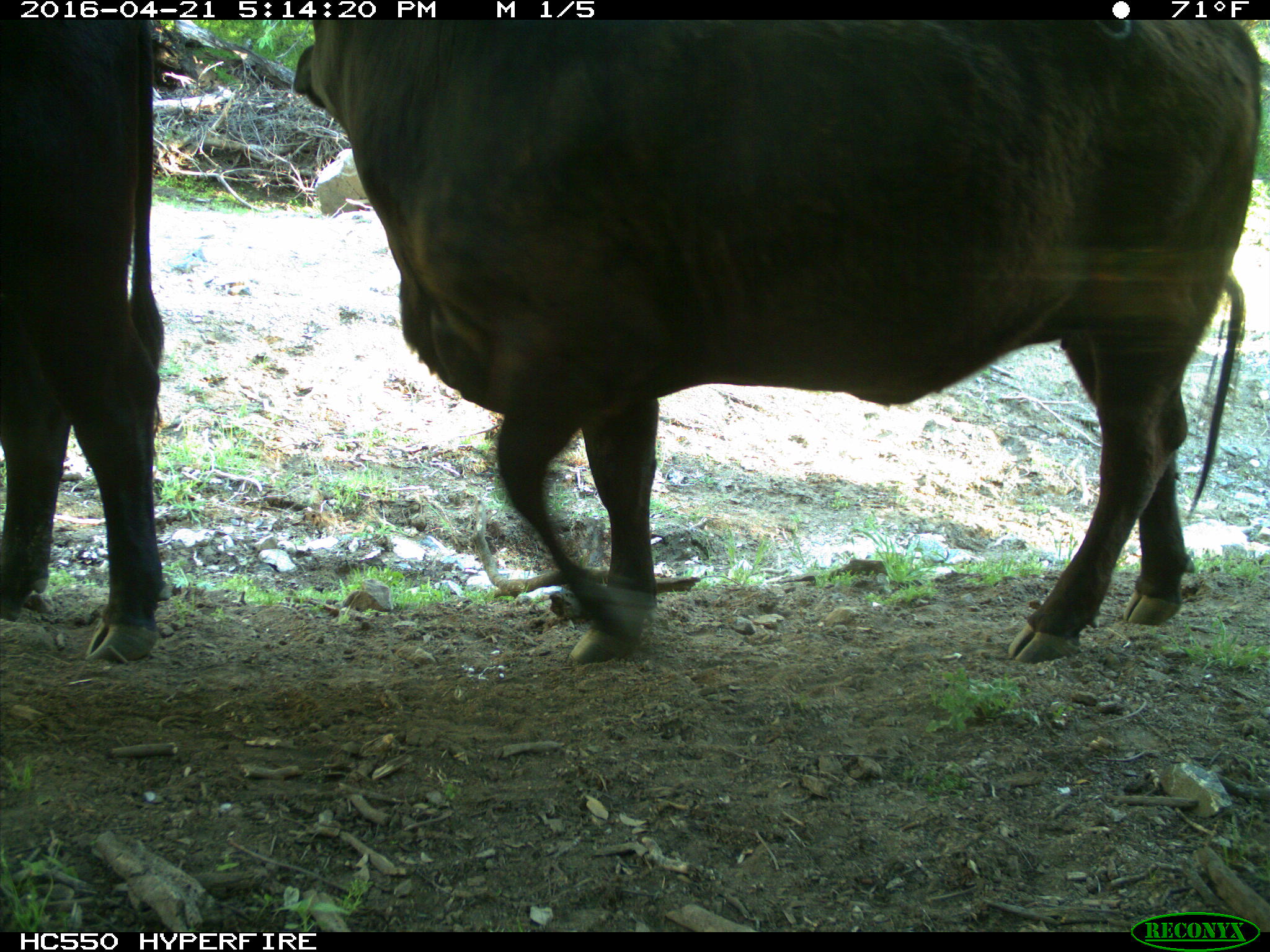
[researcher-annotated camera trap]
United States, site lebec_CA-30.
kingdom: Animalia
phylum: Chordata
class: Mammalia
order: Artiodactyla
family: Bovidae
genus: Bos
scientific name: Bos taurus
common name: domestic cow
Bos taurus (domestic cow).